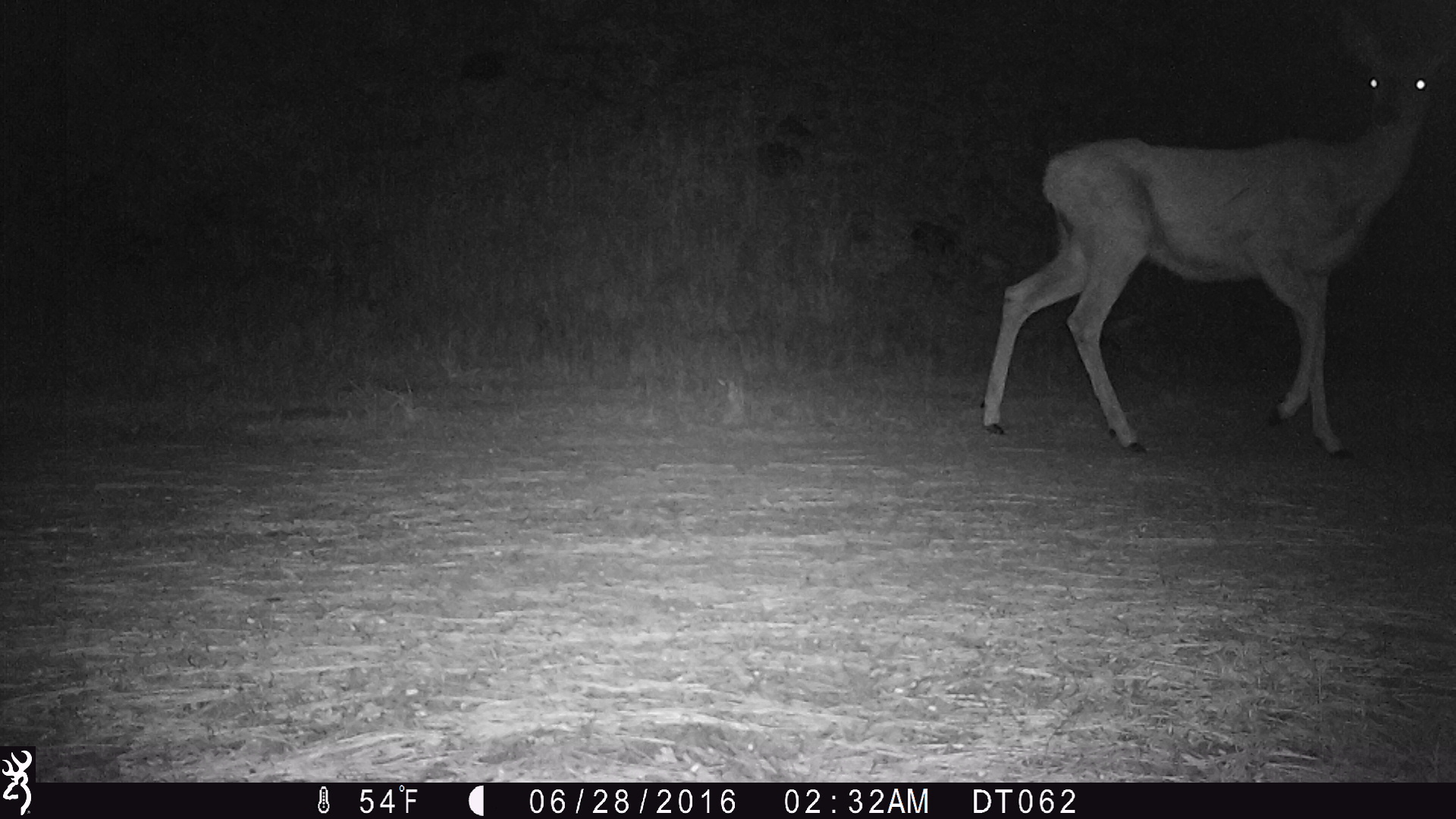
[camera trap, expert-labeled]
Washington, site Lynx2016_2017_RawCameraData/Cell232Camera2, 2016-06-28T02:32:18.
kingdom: Animalia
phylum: Chordata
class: Mammalia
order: Artiodactyla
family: Cervidae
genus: Odocoileus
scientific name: Odocoileus hemionus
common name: mule deer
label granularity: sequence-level